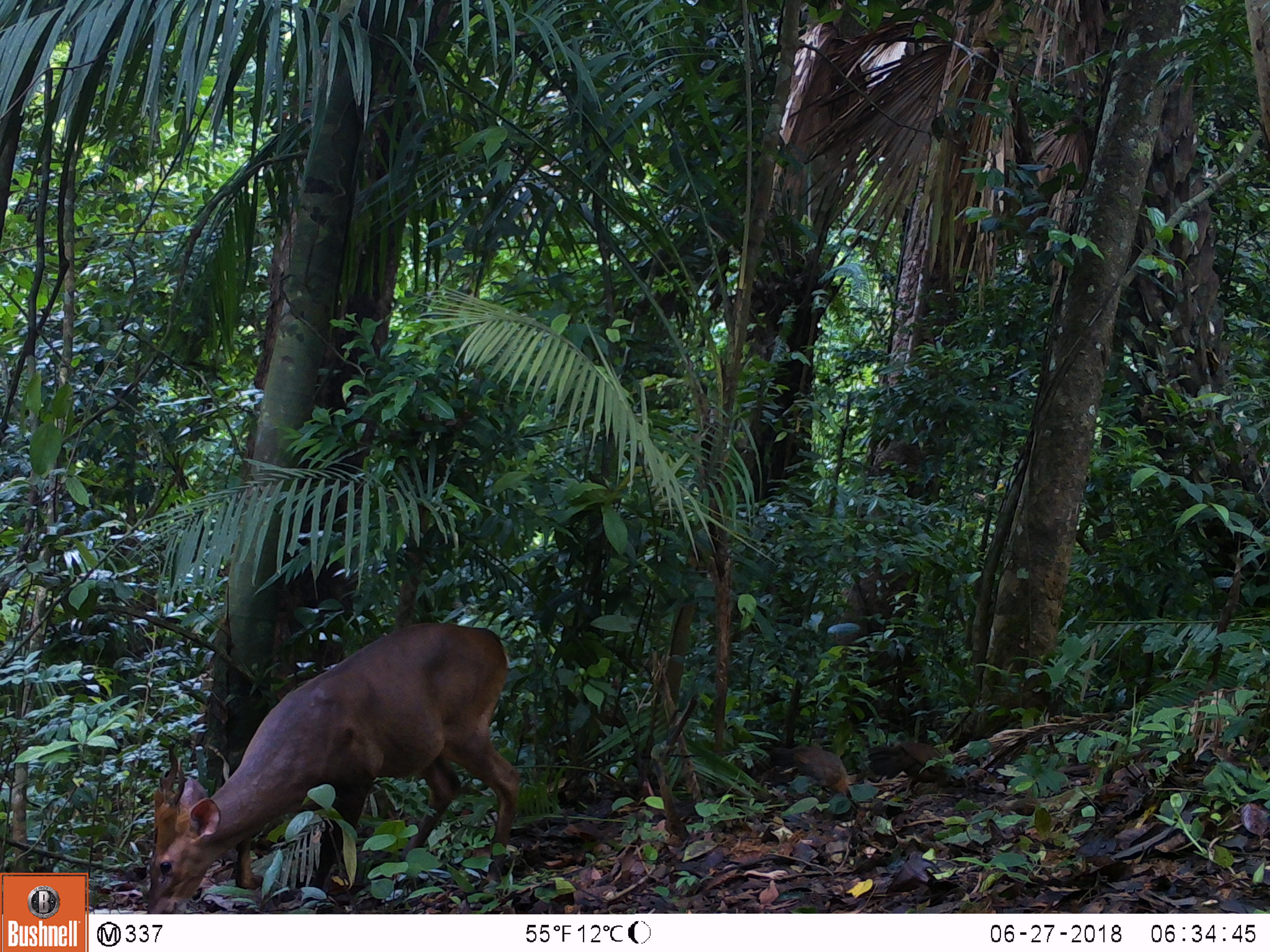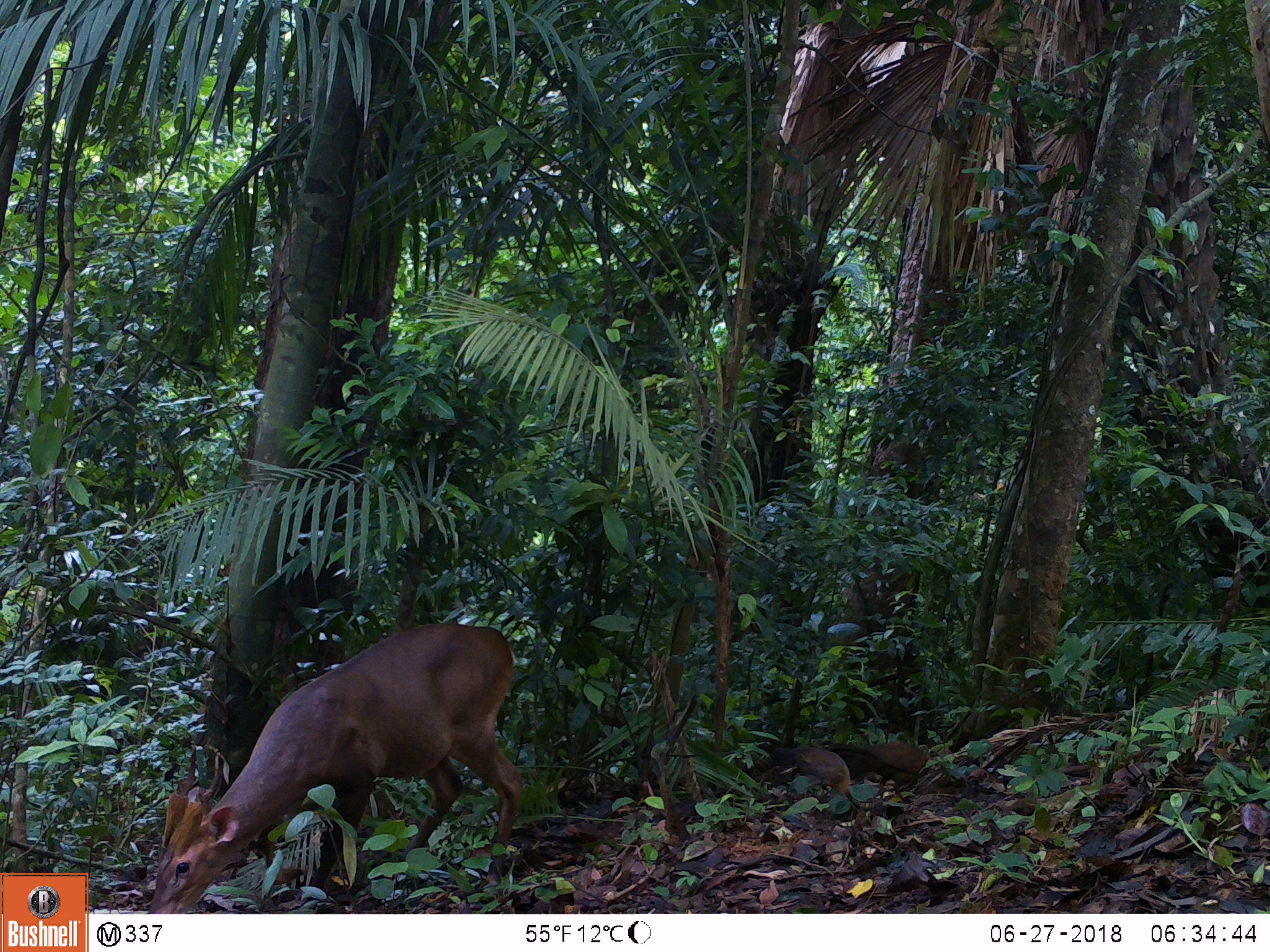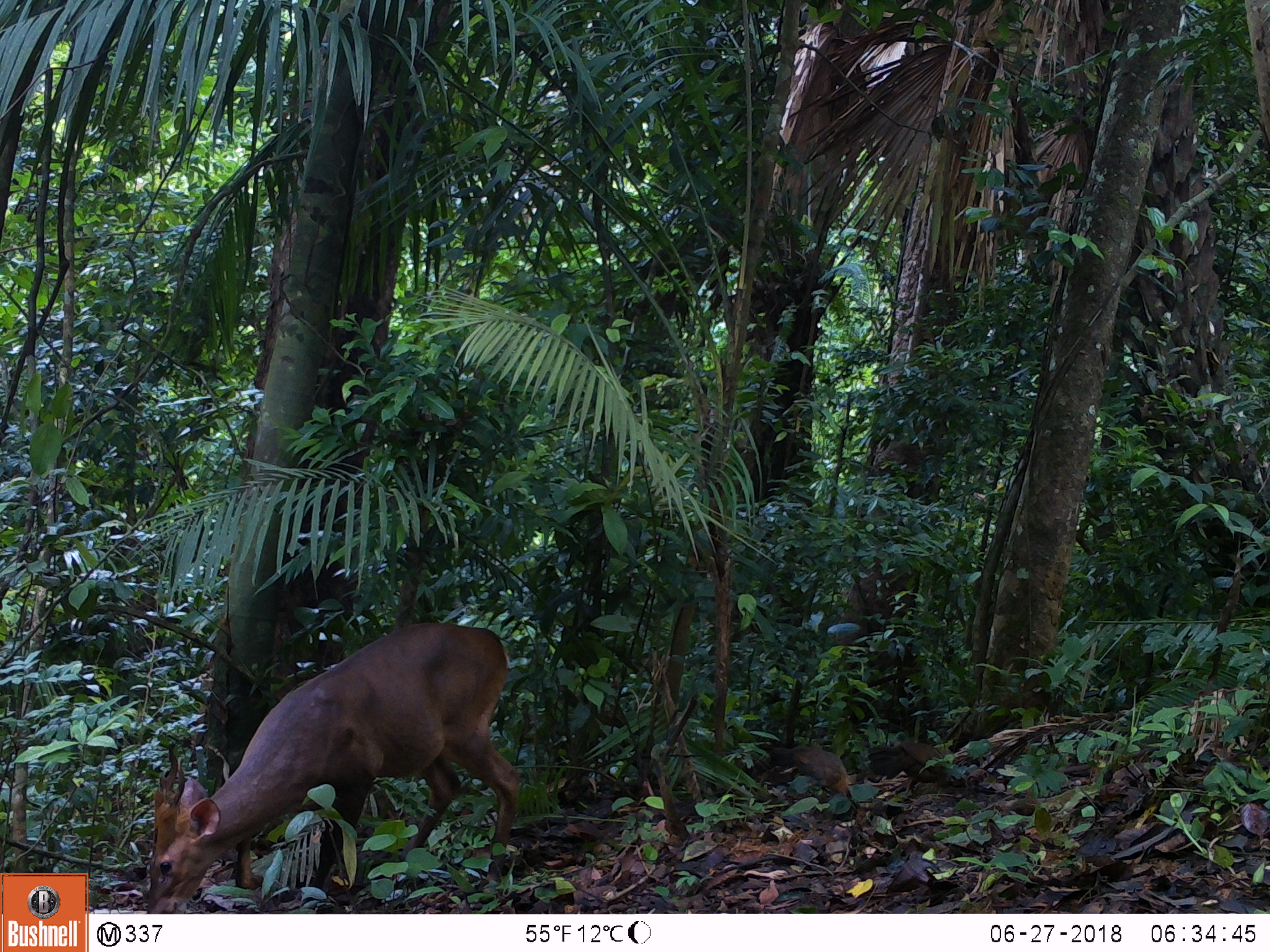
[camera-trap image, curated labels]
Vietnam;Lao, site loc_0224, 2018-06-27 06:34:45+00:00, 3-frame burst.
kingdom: Animalia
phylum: Chordata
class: Mammalia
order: Artiodactyla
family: Cervidae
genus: Muntiacus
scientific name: Muntiacus vuquangensis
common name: large-antlered muntjac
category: large antlered muntjac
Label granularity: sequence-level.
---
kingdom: Animalia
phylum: Chordata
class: Aves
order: Galliformes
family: Phasianidae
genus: Gallus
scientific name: Gallus gallus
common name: red junglefowl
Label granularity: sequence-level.